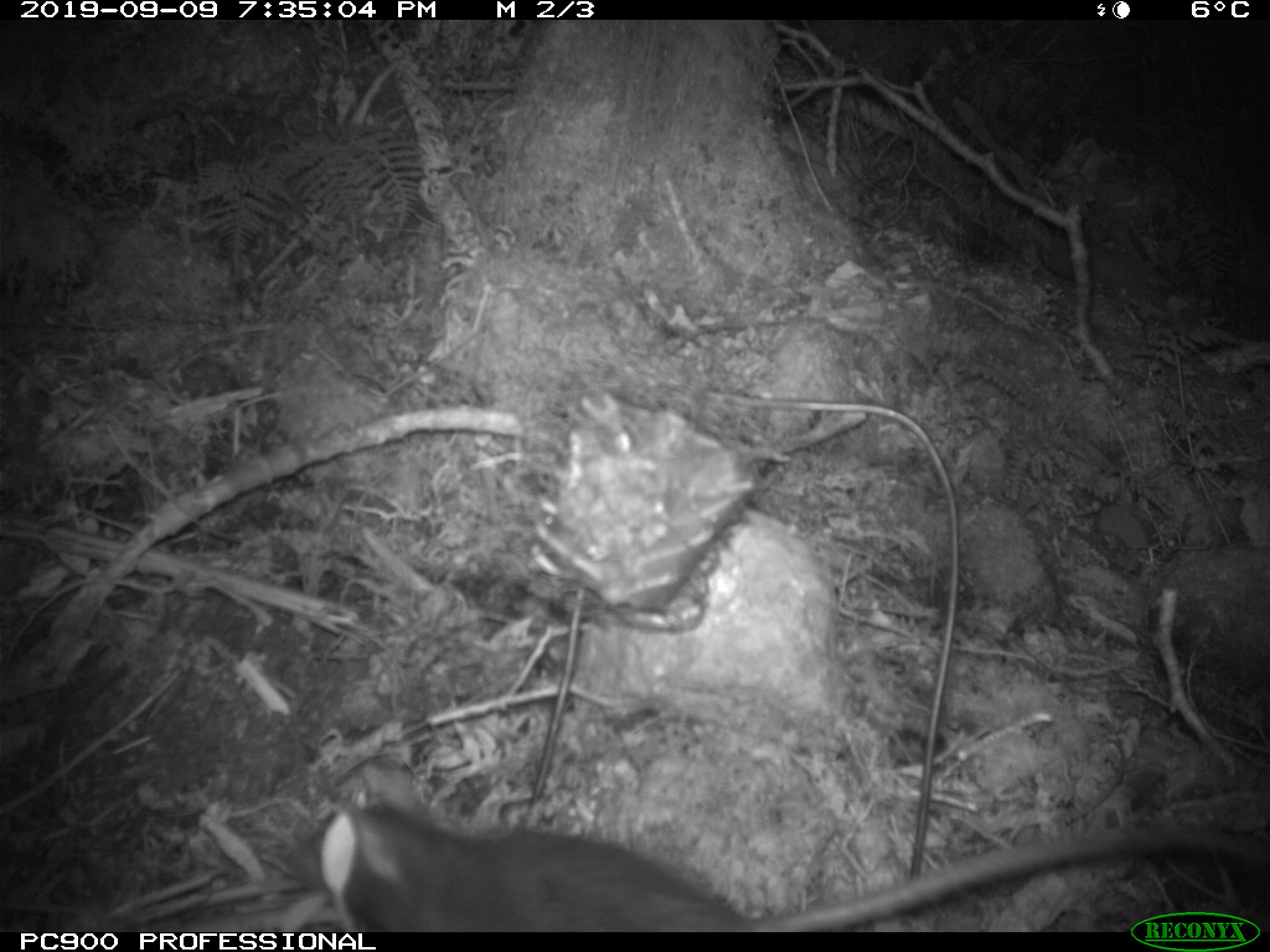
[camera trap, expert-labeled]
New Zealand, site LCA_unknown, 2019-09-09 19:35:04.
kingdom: Animalia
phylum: Chordata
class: Mammalia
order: Rodentia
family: Muridae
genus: Rattus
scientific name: Rattus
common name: rat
Rat (Rattus).